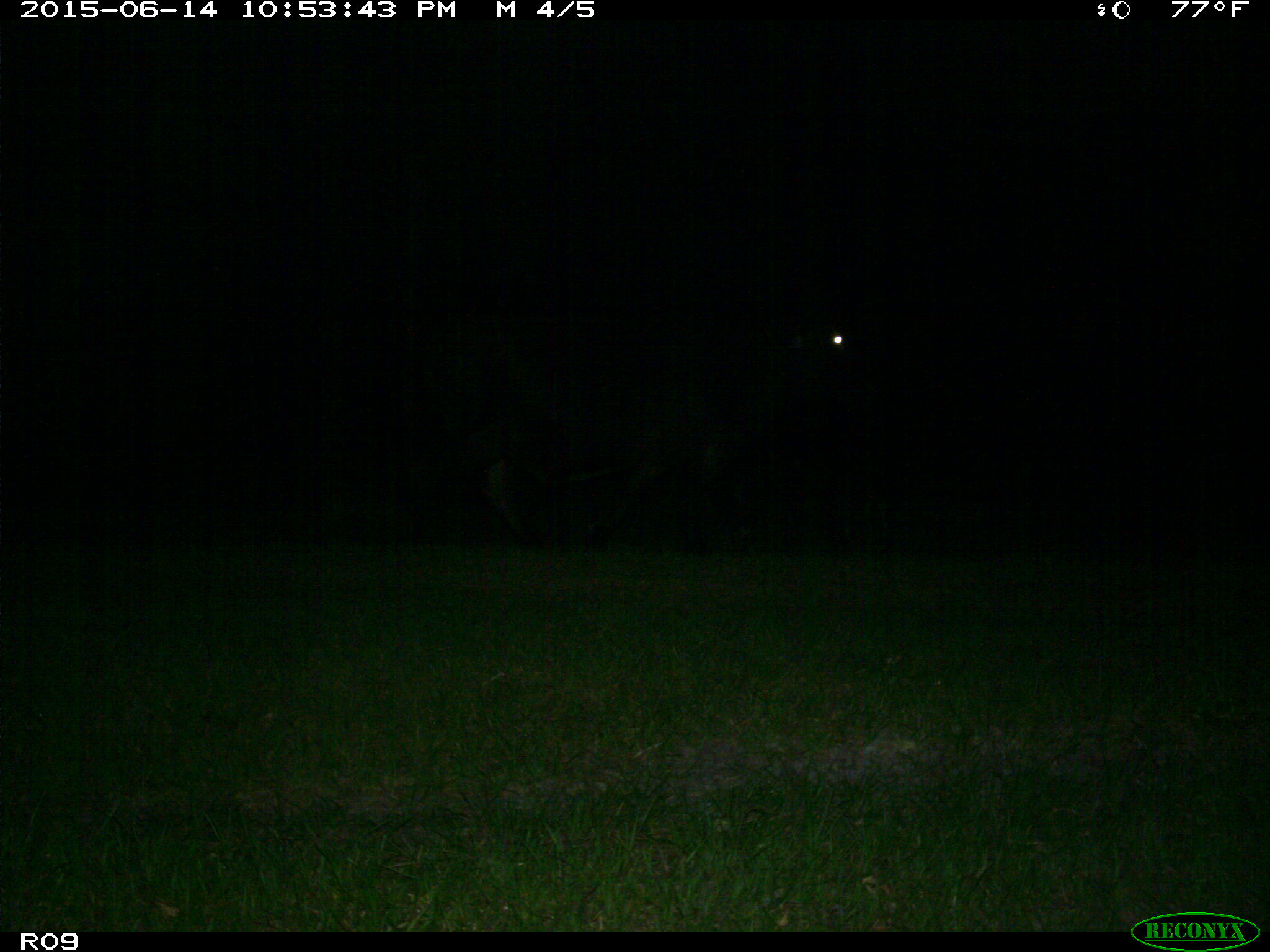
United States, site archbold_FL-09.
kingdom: Animalia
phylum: Chordata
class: Mammalia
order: Artiodactyla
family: Bovidae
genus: Bos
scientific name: Bos taurus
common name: domestic cow